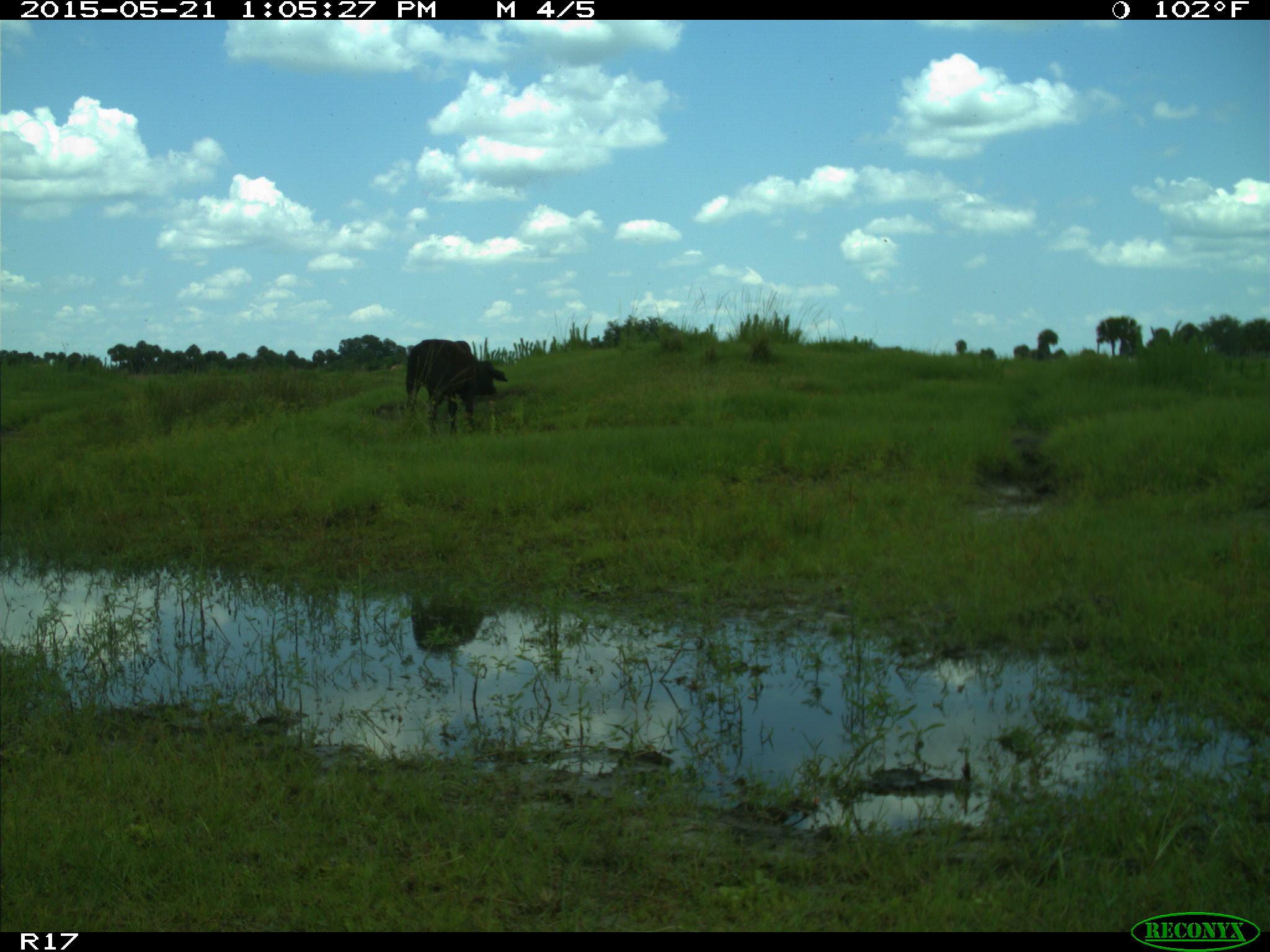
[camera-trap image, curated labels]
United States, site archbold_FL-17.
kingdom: Animalia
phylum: Chordata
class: Mammalia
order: Artiodactyla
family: Bovidae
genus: Bos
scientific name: Bos taurus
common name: domestic cow